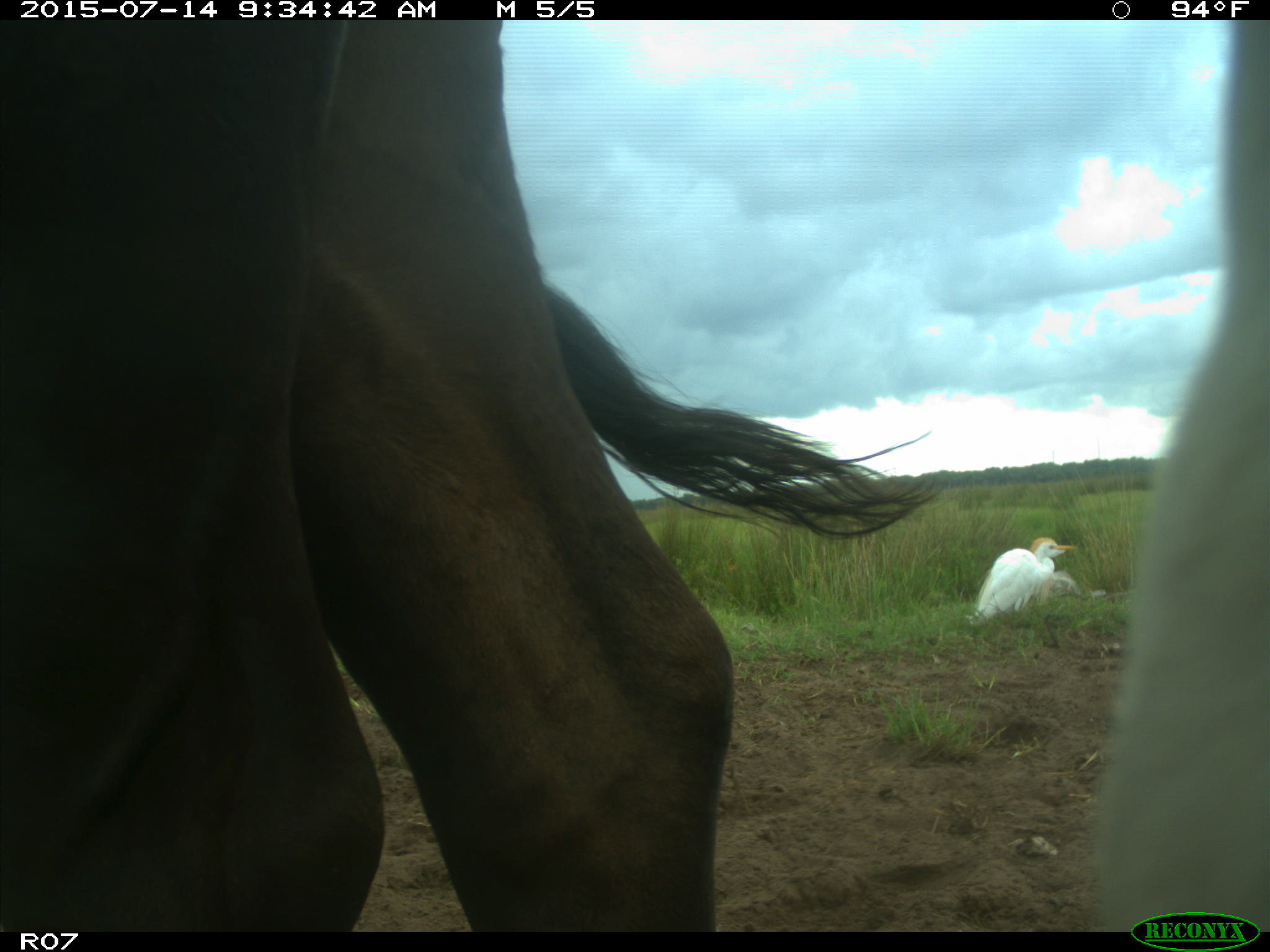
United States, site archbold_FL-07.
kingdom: Animalia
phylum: Chordata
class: Mammalia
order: Artiodactyla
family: Bovidae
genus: Bos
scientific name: Bos taurus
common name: domestic cow